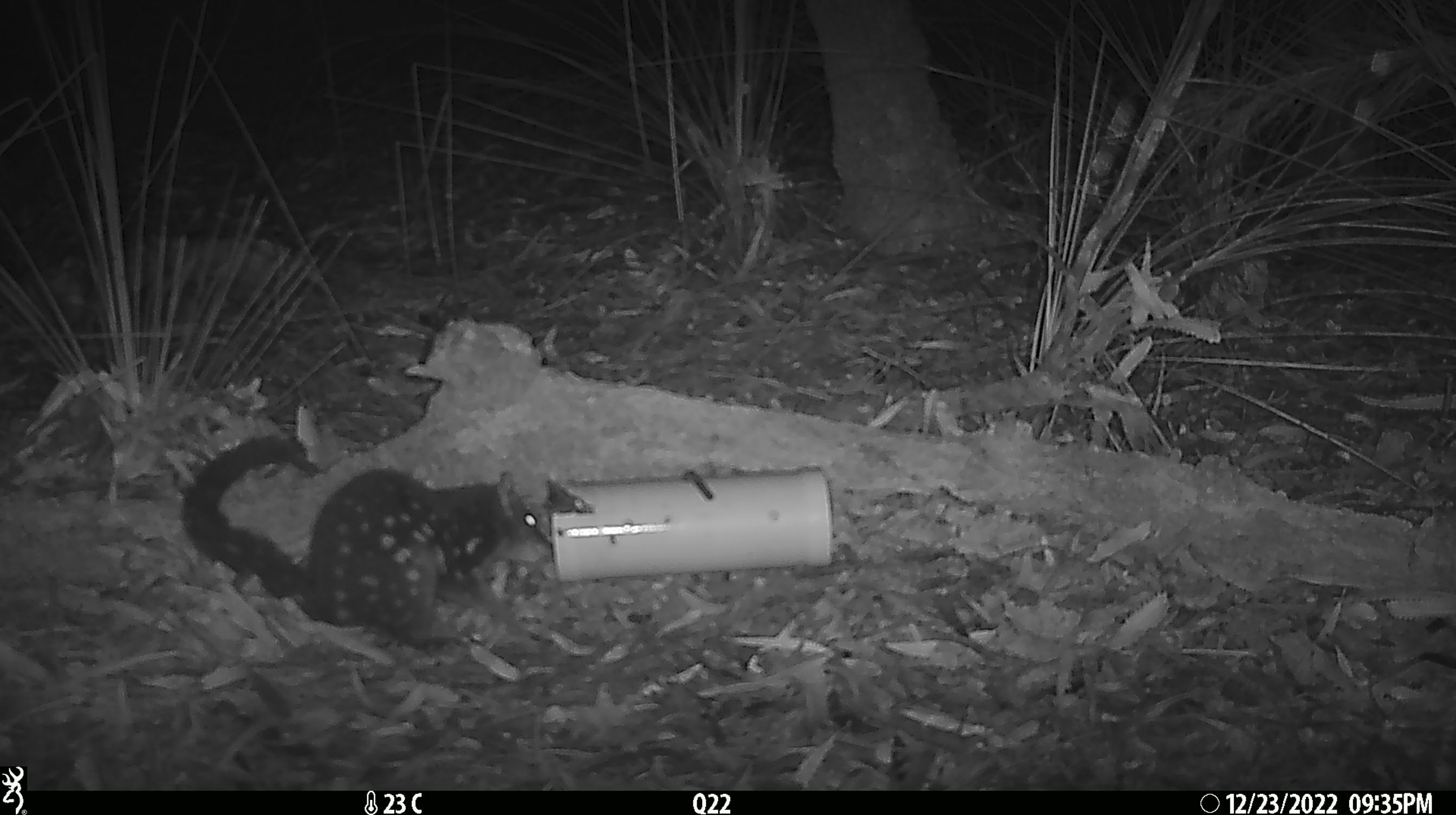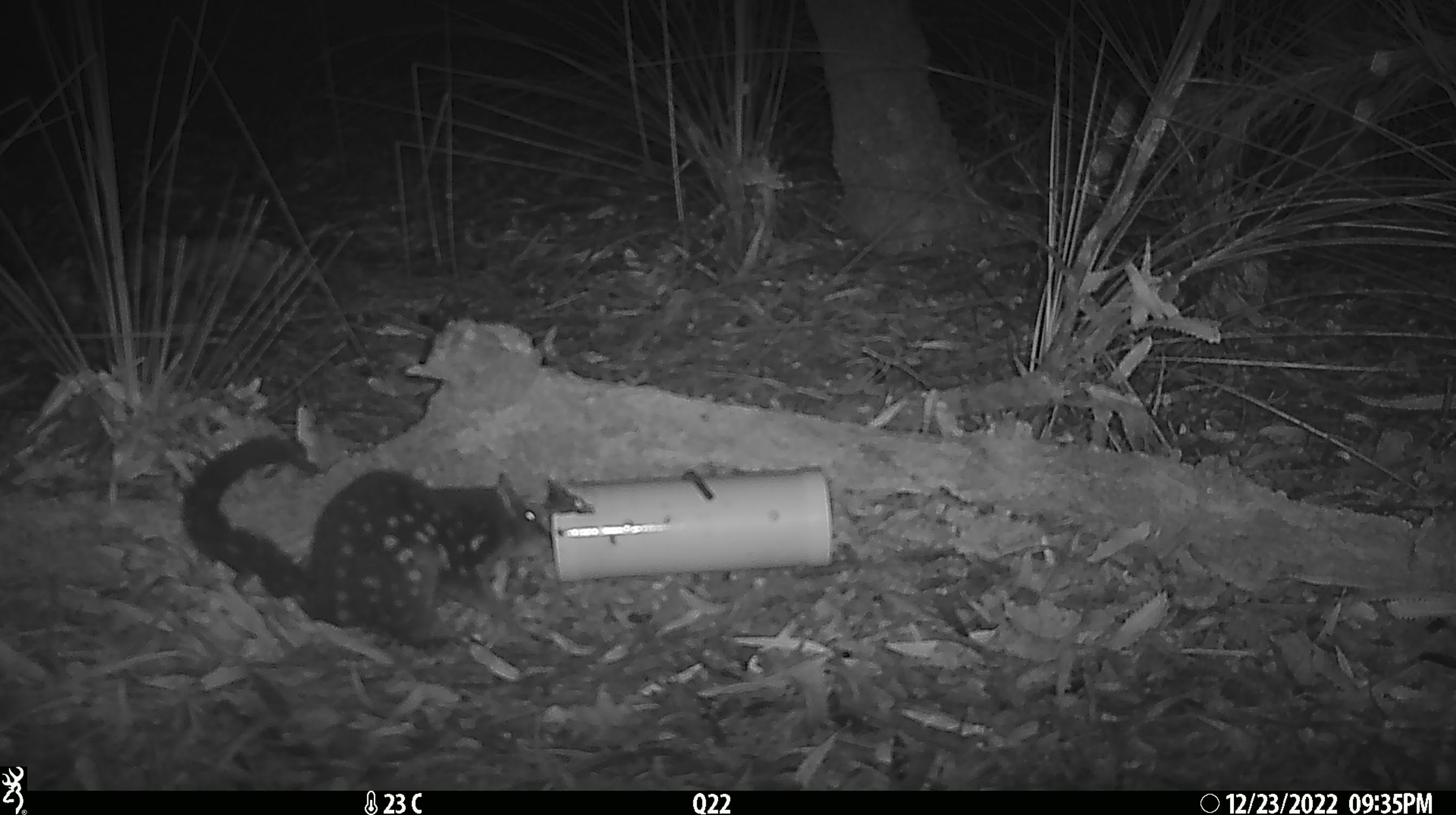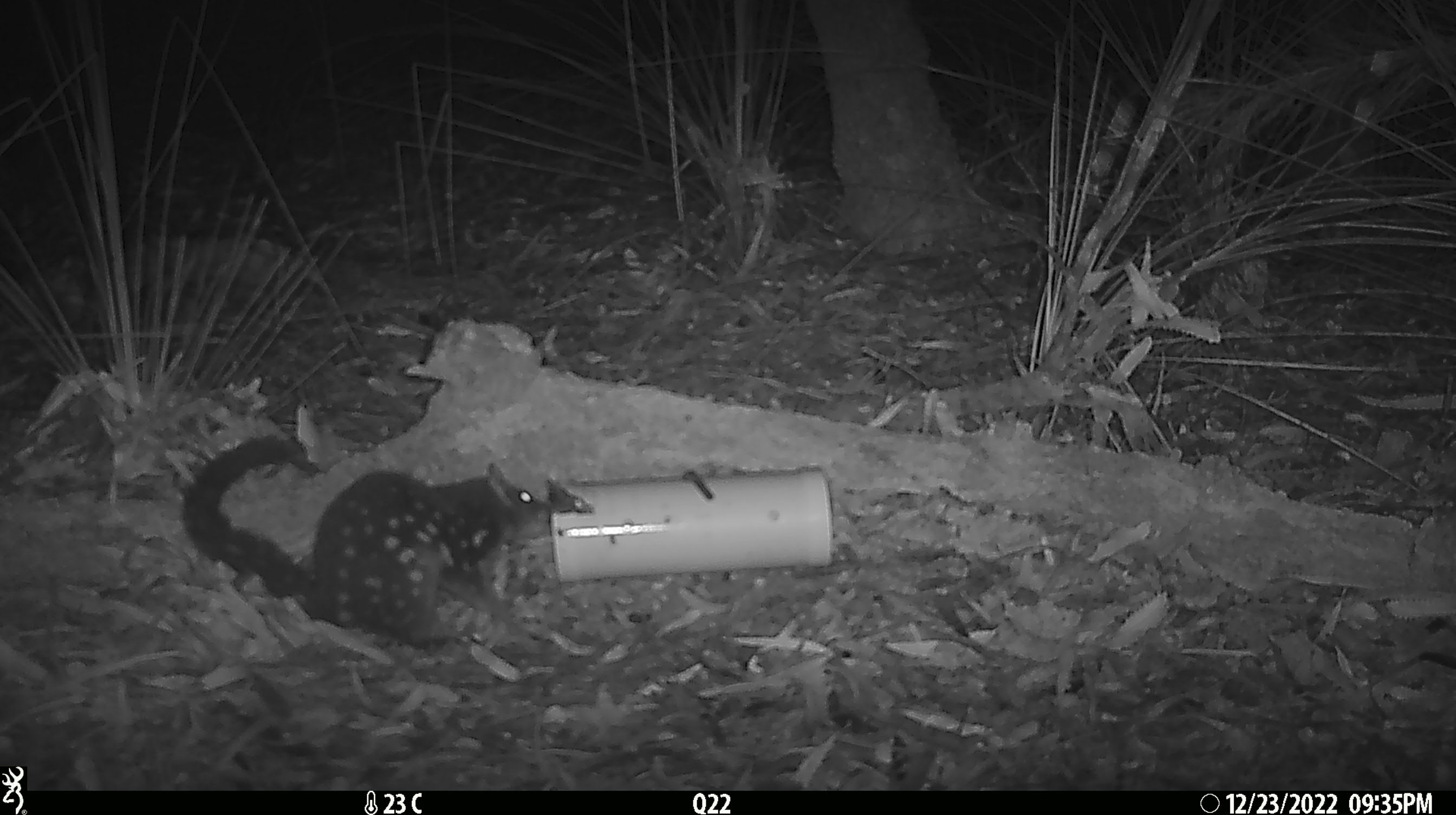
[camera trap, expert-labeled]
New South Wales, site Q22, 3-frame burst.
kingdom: Animalia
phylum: Chordata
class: Mammalia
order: Dasyuromorphia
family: Dasyuridae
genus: Dasyurus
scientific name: Dasyurus maculatus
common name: spotted-tailed quoll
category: quoll